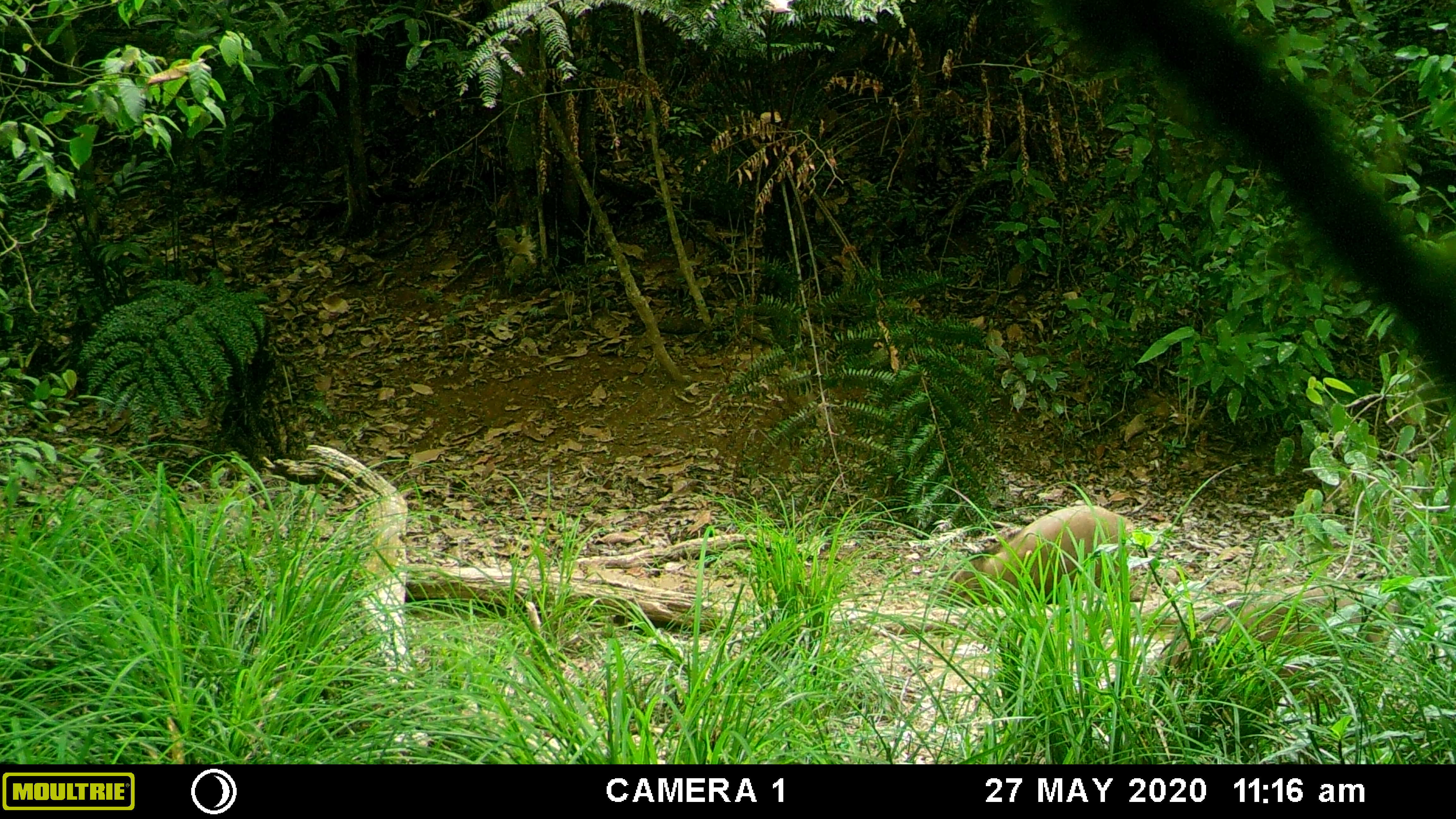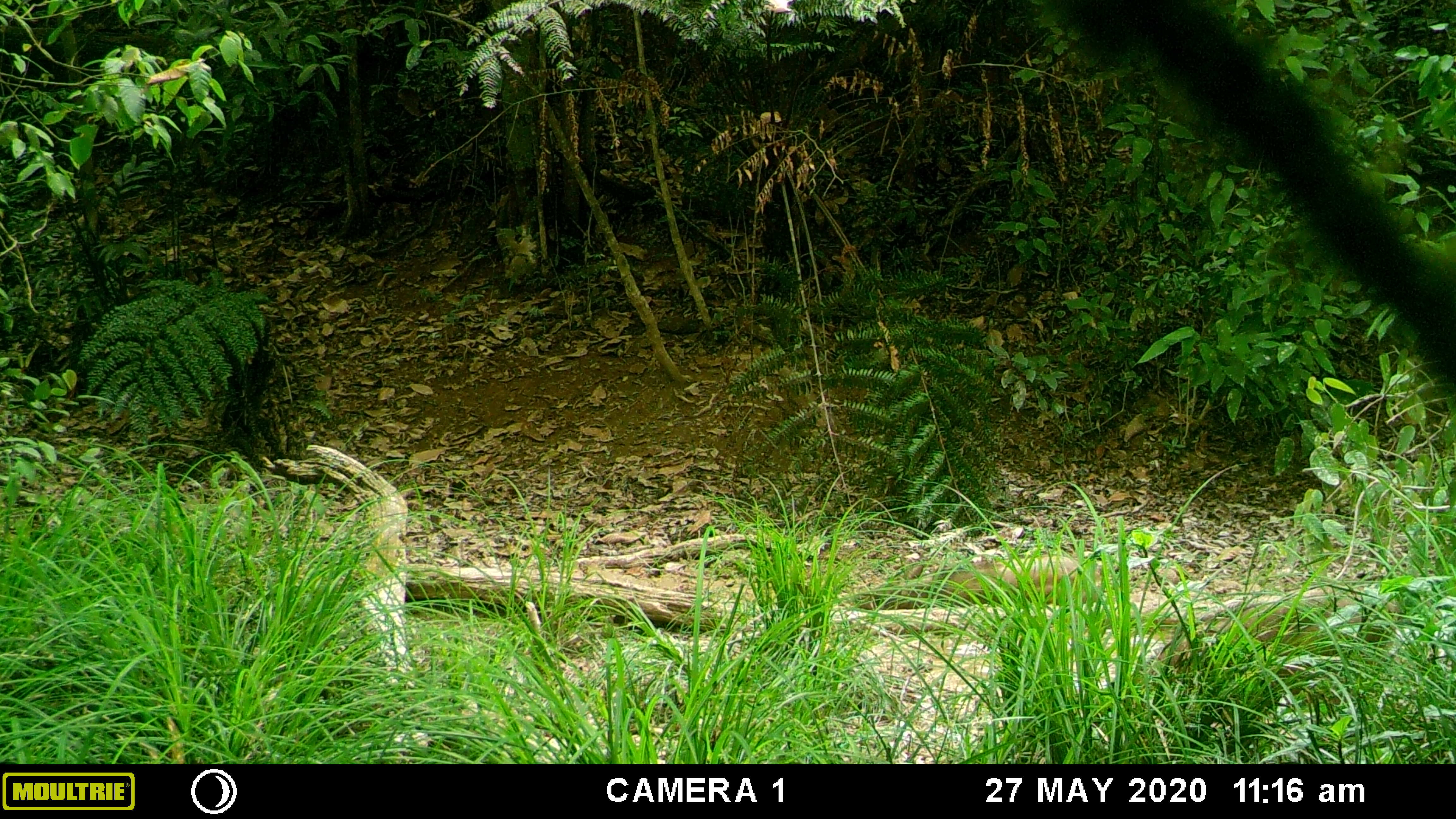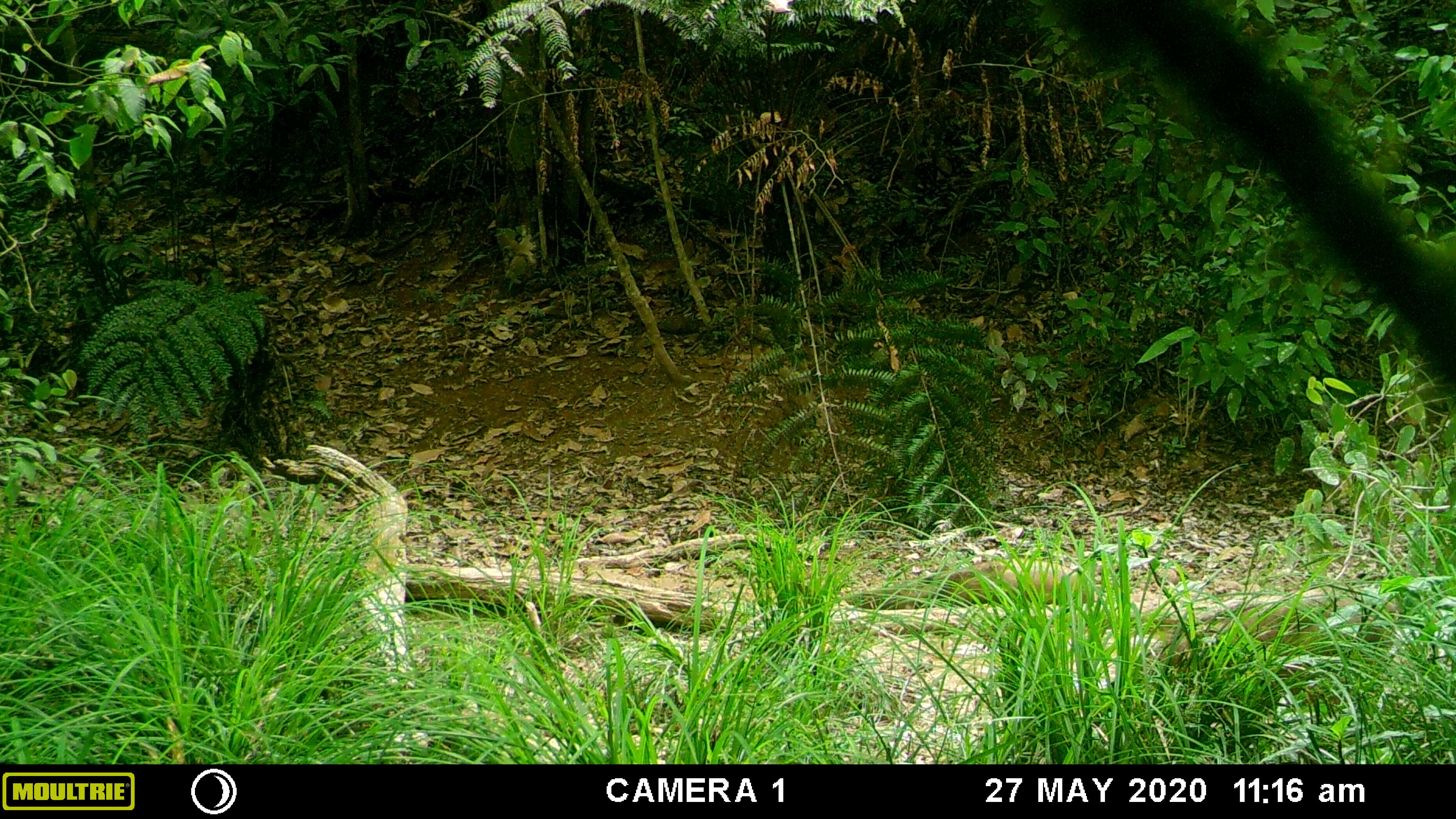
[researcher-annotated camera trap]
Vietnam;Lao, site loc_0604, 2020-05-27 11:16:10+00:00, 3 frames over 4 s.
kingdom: Animalia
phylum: Chordata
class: Mammalia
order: Artiodactyla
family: Suidae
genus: Sus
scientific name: Sus scrofa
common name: eurasian wild pig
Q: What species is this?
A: Eurasian wild pig (Sus scrofa).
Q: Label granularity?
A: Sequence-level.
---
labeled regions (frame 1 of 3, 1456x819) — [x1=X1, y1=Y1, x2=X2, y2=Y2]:
eurasian wild pig: [x1=1146, y1=580, x2=1399, y2=705]; [x1=927, y1=505, x2=1136, y2=608]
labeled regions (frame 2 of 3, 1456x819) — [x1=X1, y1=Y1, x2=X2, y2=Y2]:
eurasian wild pig: [x1=1143, y1=583, x2=1401, y2=704]; [x1=851, y1=552, x2=1101, y2=609]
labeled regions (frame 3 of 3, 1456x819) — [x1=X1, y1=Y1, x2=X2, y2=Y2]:
eurasian wild pig: [x1=1146, y1=583, x2=1401, y2=705]; [x1=848, y1=557, x2=1098, y2=609]